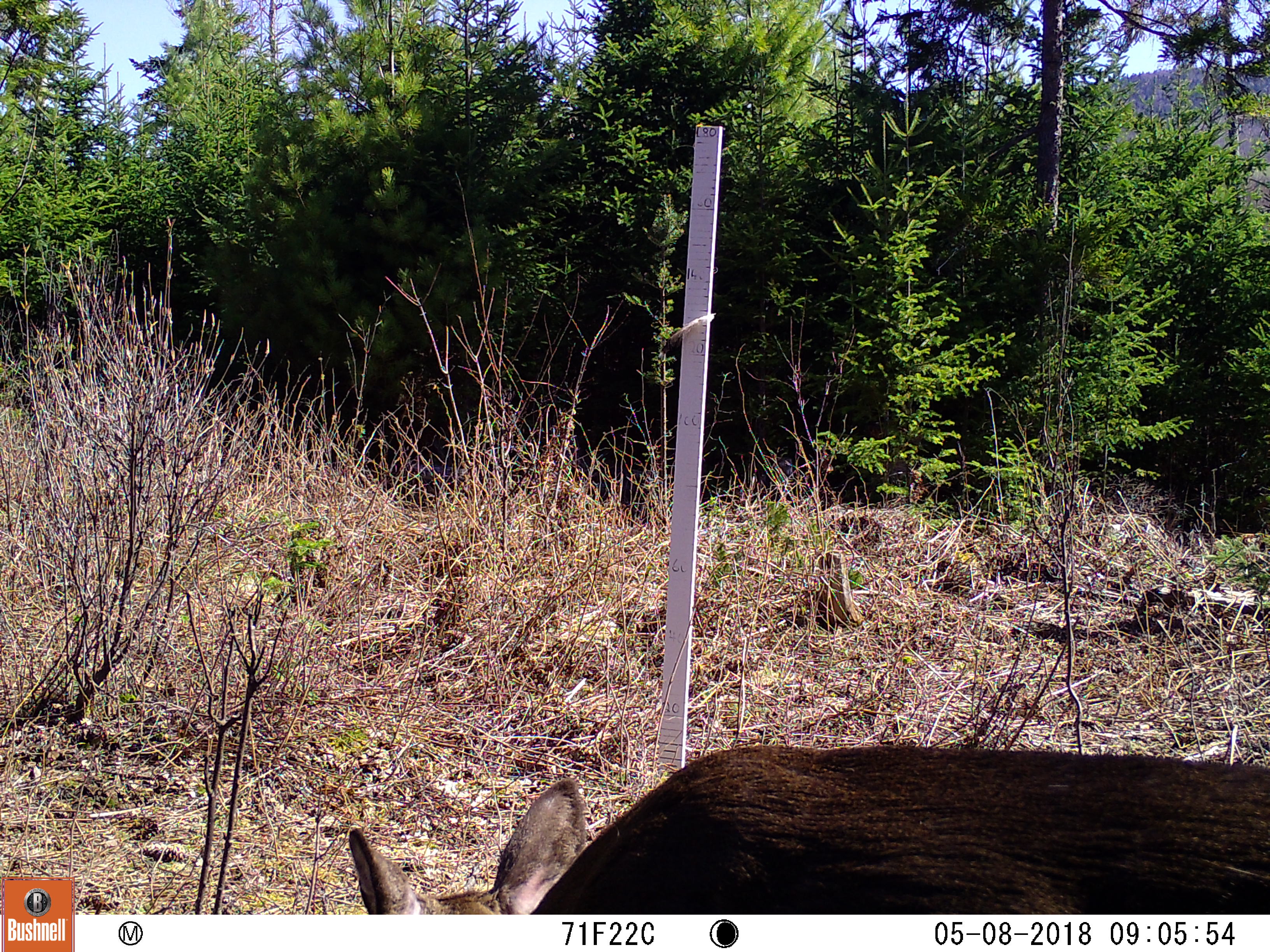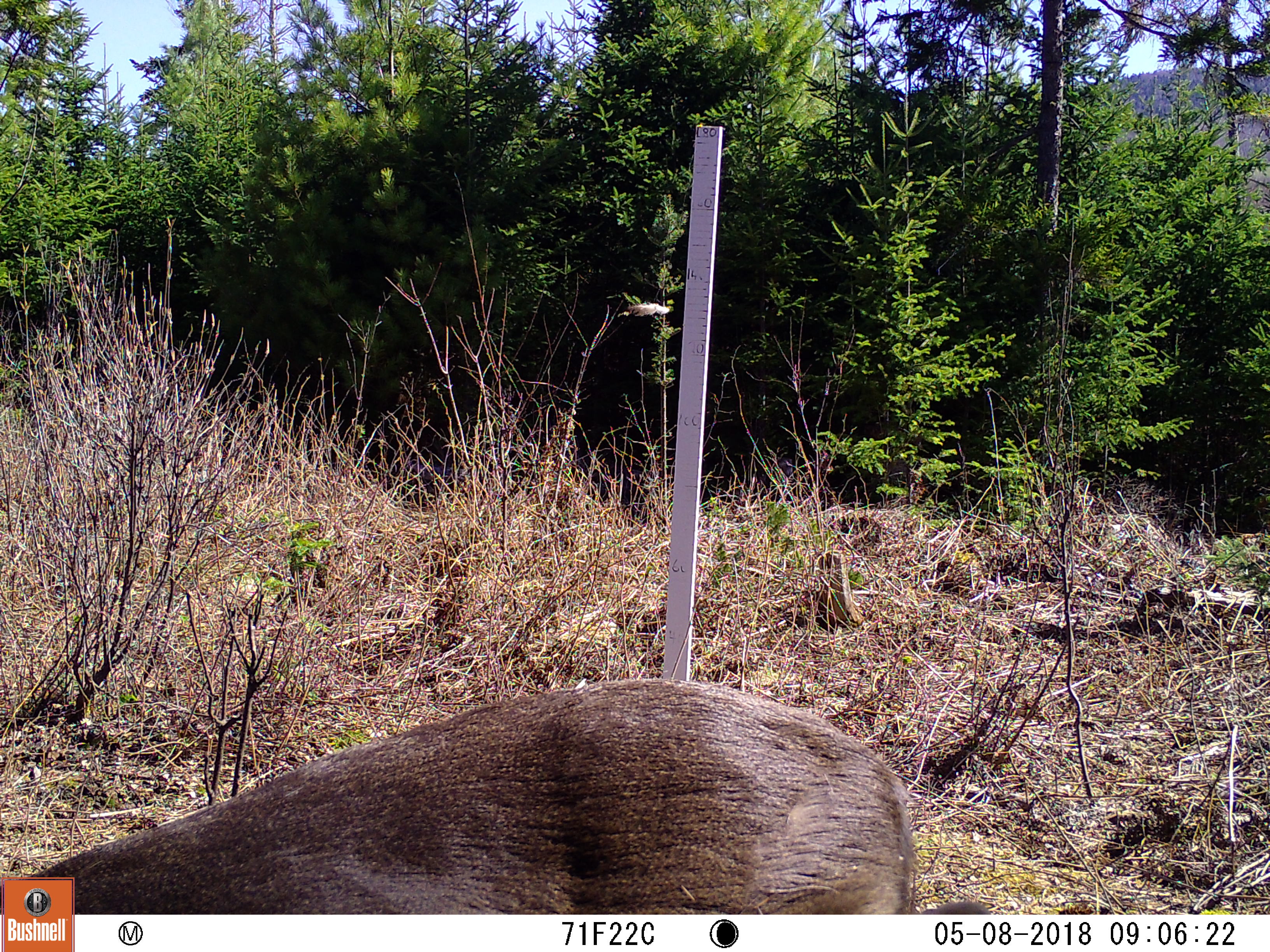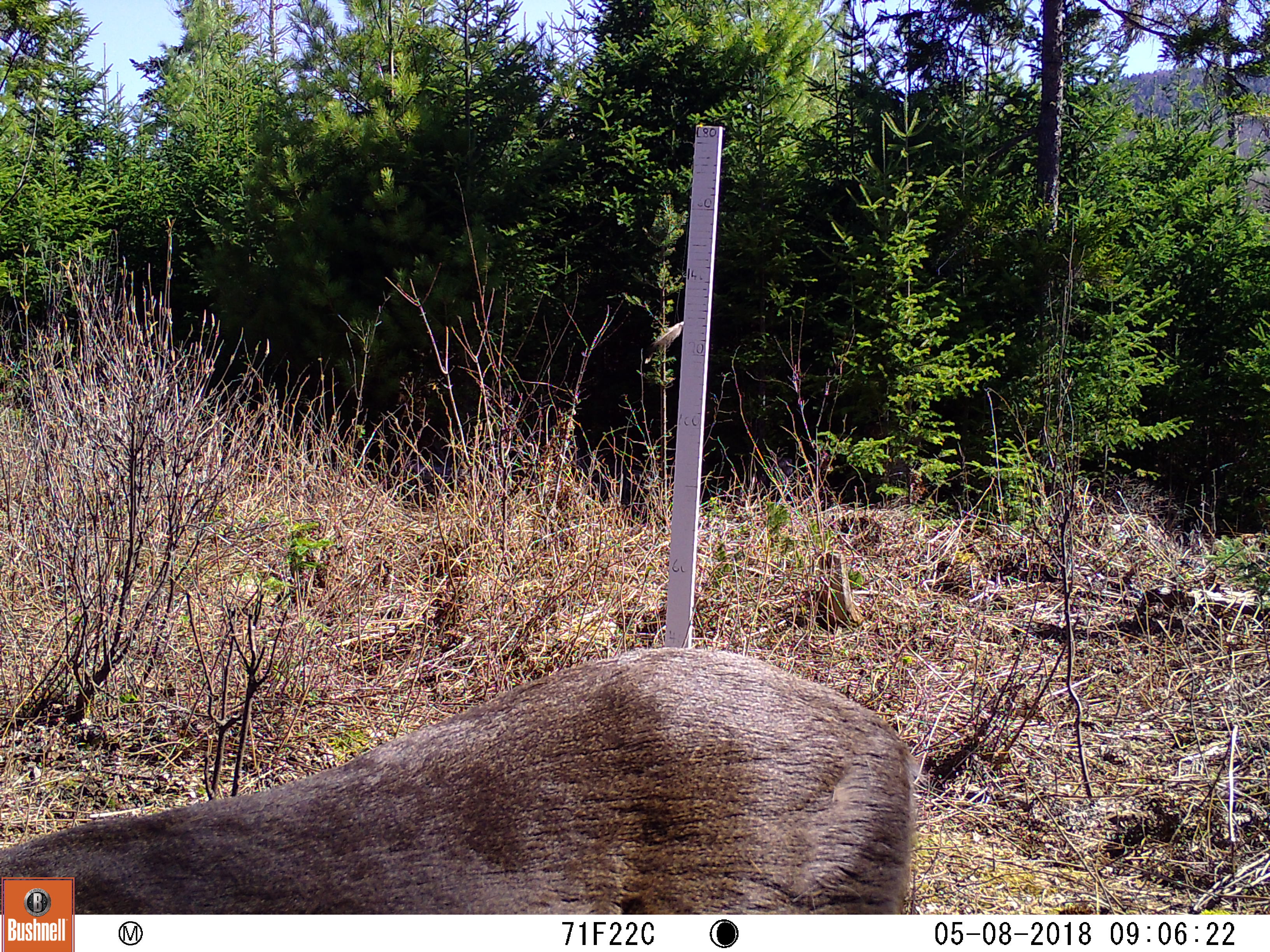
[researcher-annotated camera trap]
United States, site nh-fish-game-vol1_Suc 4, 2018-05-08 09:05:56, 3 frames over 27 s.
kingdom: Animalia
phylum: Chordata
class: Mammalia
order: Artiodactyla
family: Cervidae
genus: Odocoileus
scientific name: Odocoileus virginianus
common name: white-tailed deer